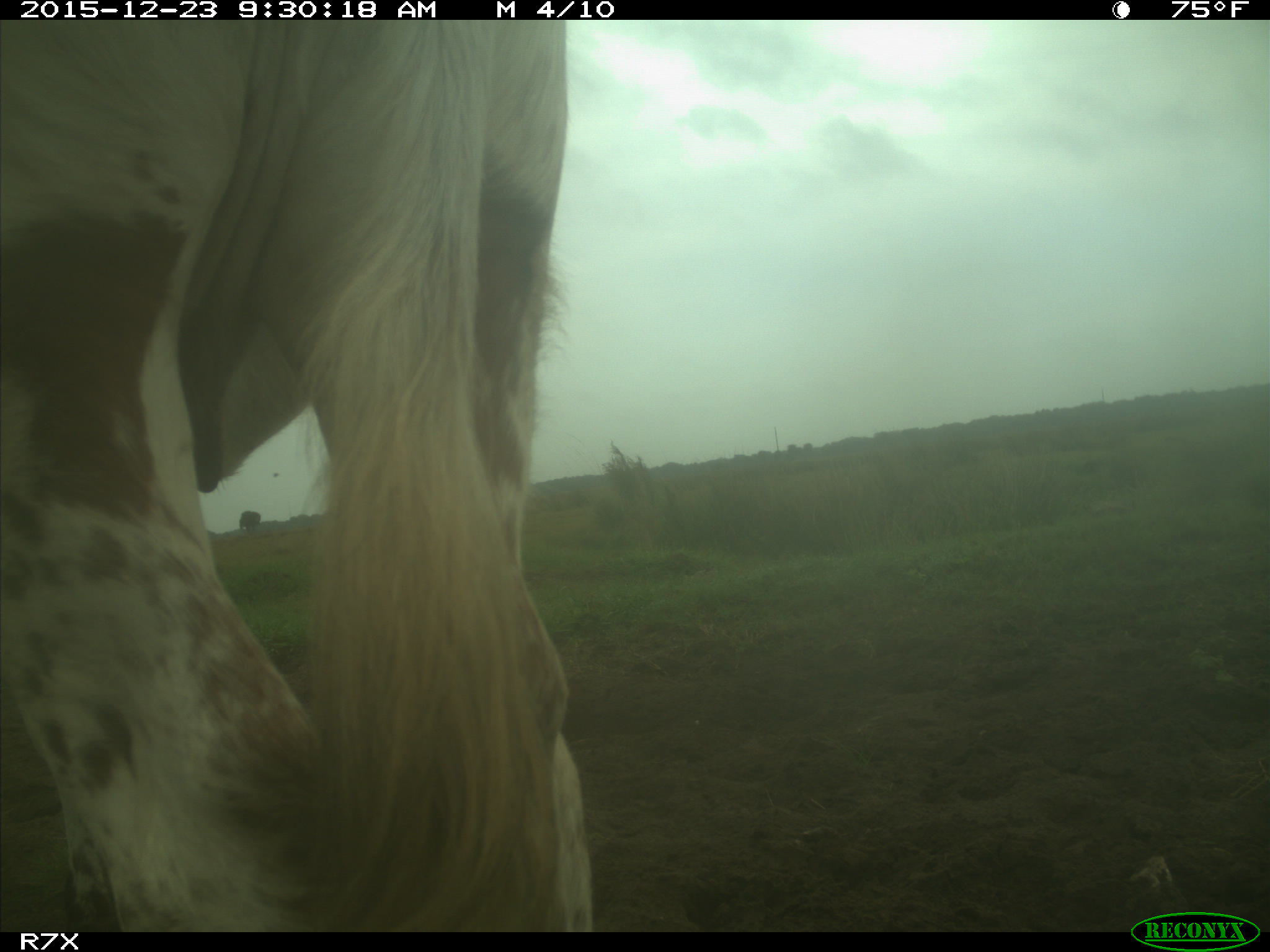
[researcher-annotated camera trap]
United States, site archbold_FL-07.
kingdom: Animalia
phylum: Chordata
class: Mammalia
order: Artiodactyla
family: Bovidae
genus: Bos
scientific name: Bos taurus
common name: domestic cow